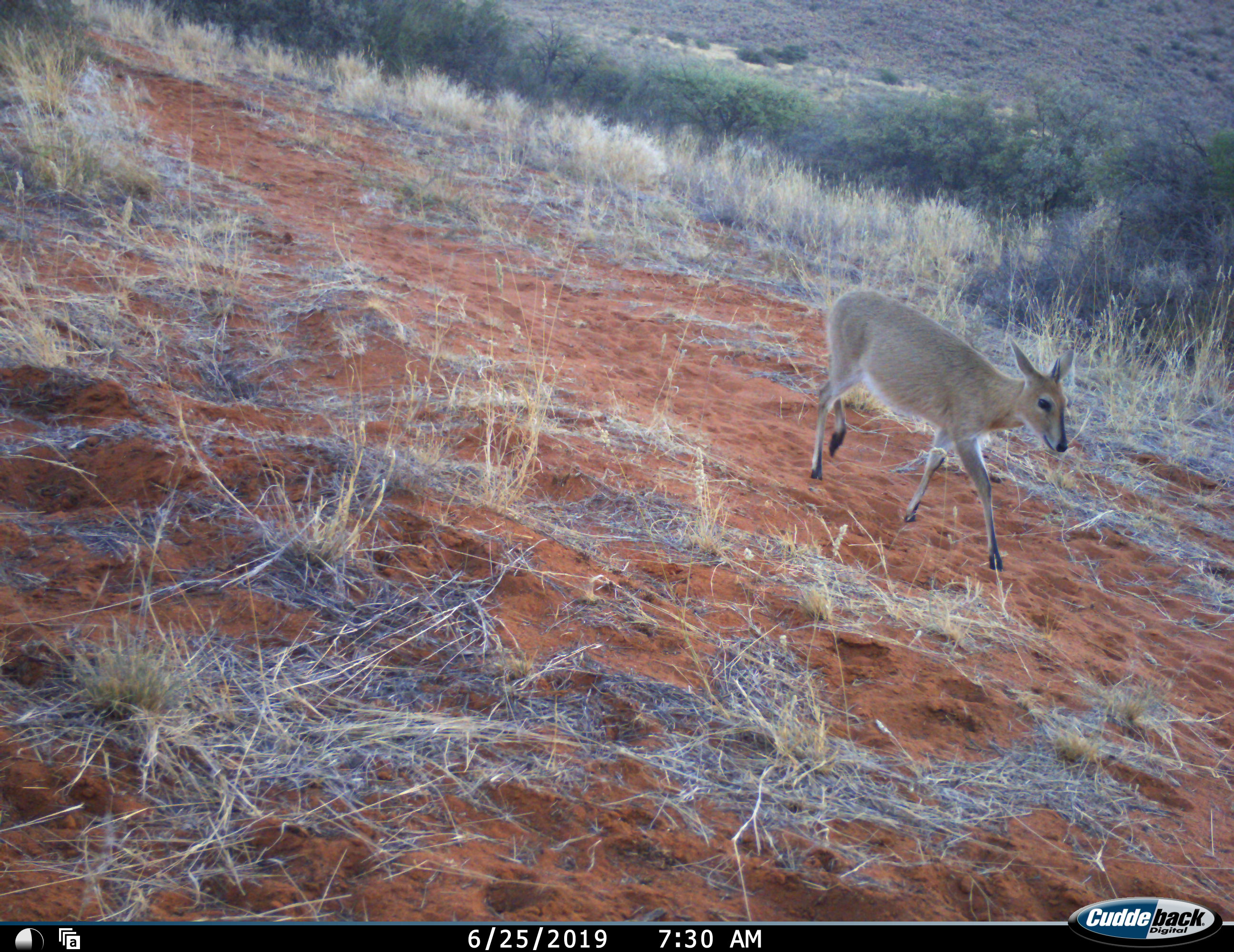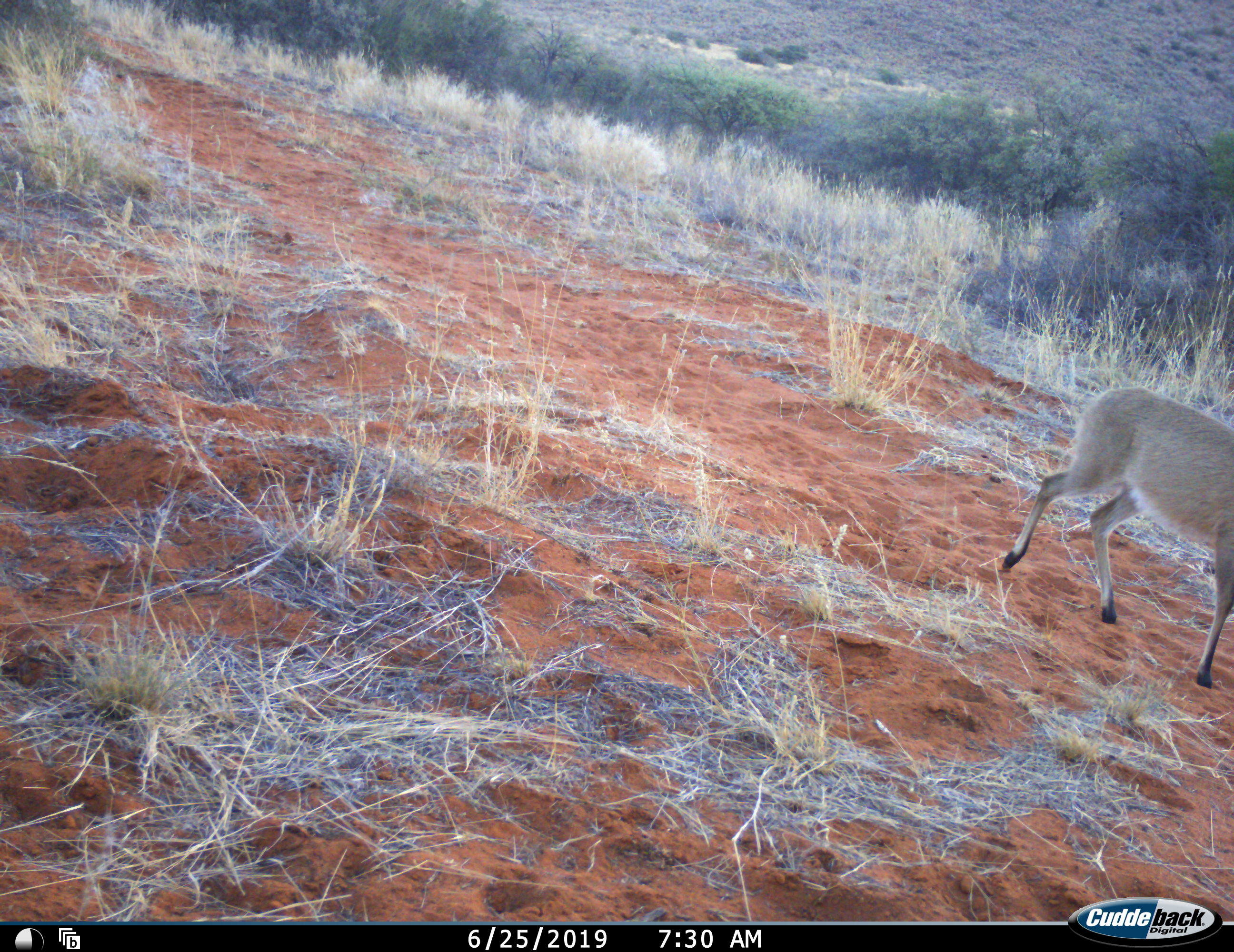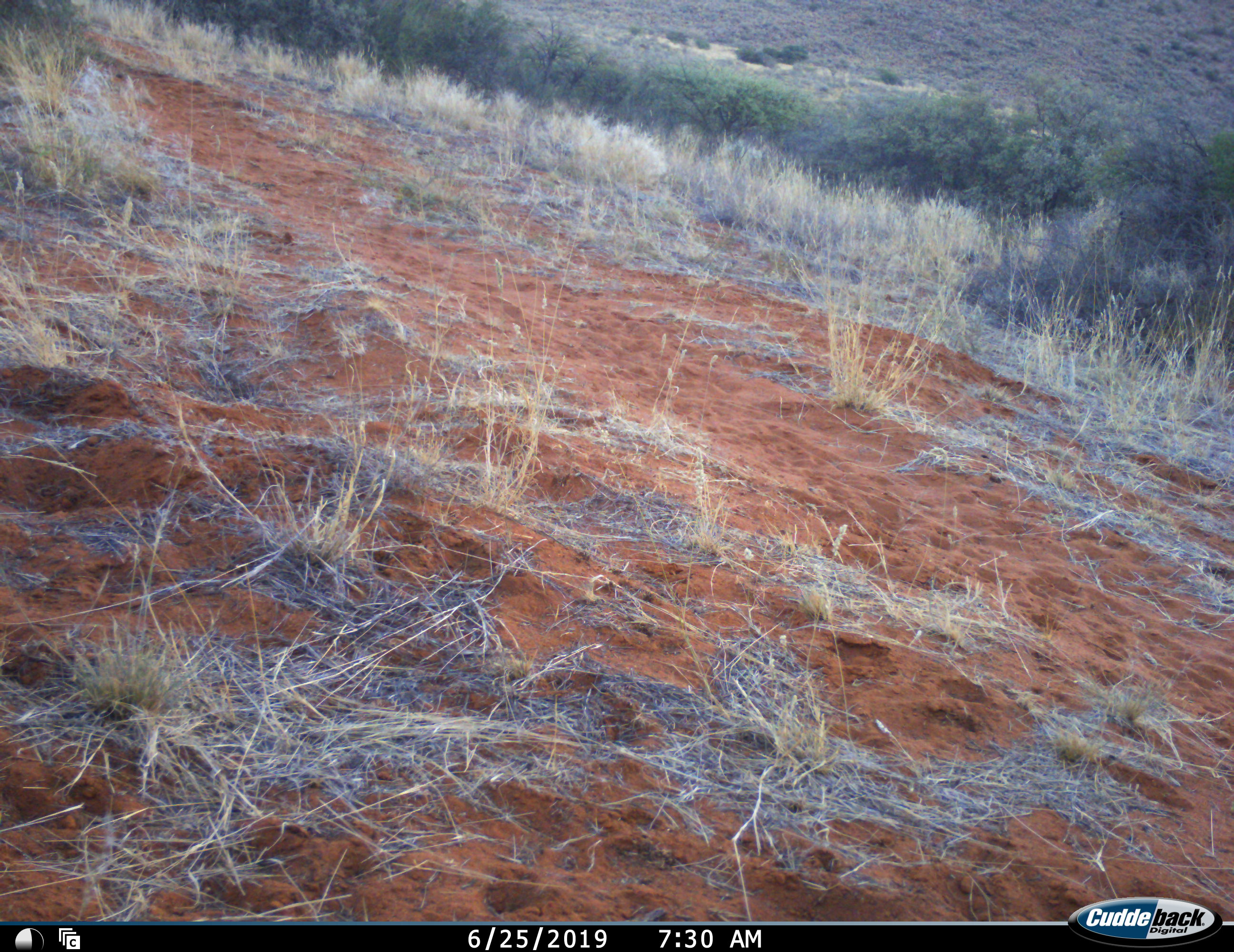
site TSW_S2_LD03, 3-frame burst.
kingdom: Animalia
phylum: Chordata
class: Mammalia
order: Artiodactyla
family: Bovidae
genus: Sylvicapra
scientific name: Sylvicapra grimmia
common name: common duiker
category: duikercommongrey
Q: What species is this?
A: Duikercommongrey (common duiker) (Sylvicapra grimmia).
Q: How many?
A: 1.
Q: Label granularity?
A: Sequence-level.